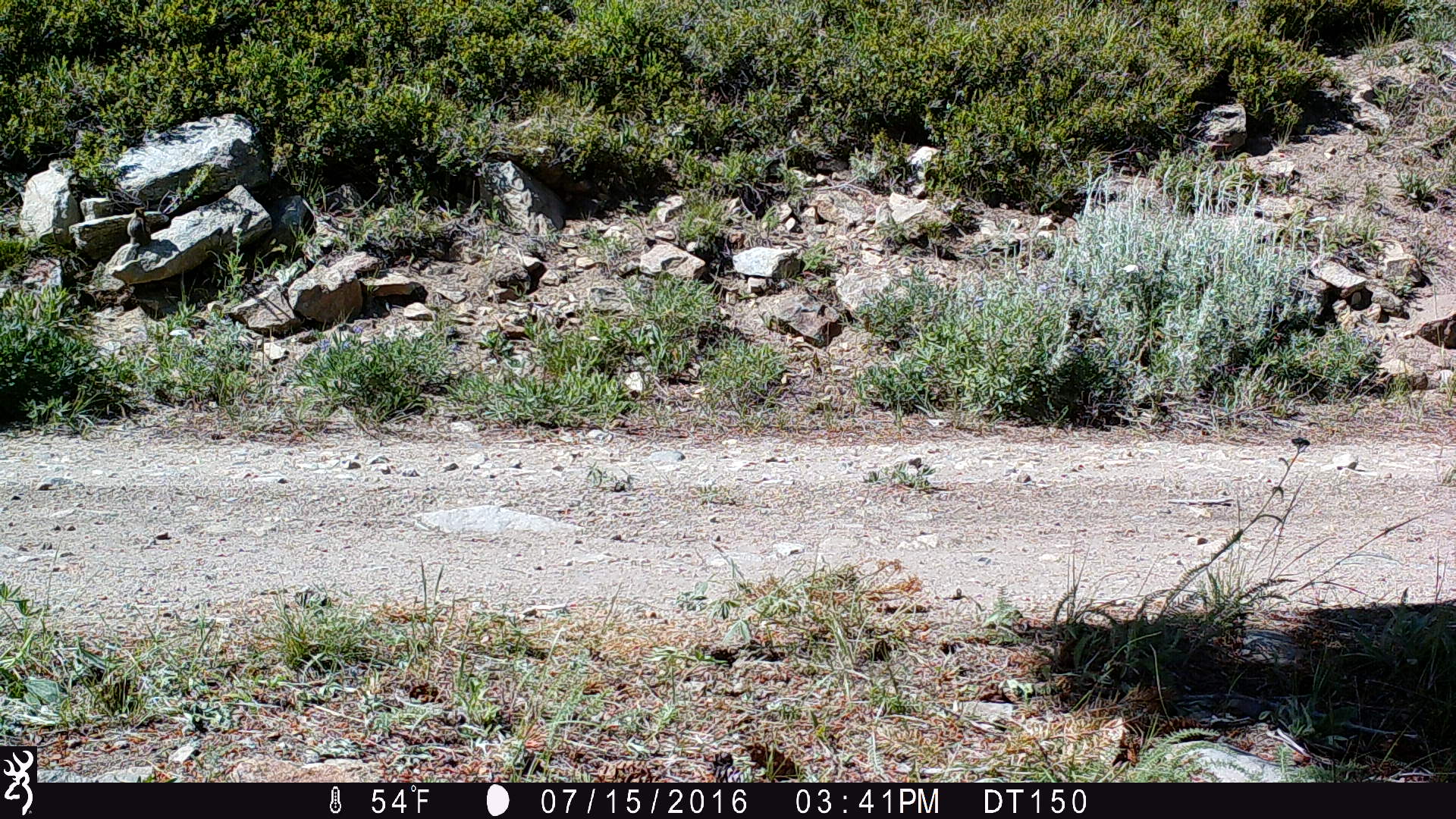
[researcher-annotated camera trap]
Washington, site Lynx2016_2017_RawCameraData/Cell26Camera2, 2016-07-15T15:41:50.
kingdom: Animalia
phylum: Chordata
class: Mammalia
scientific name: Mammalia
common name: small mammal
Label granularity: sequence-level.